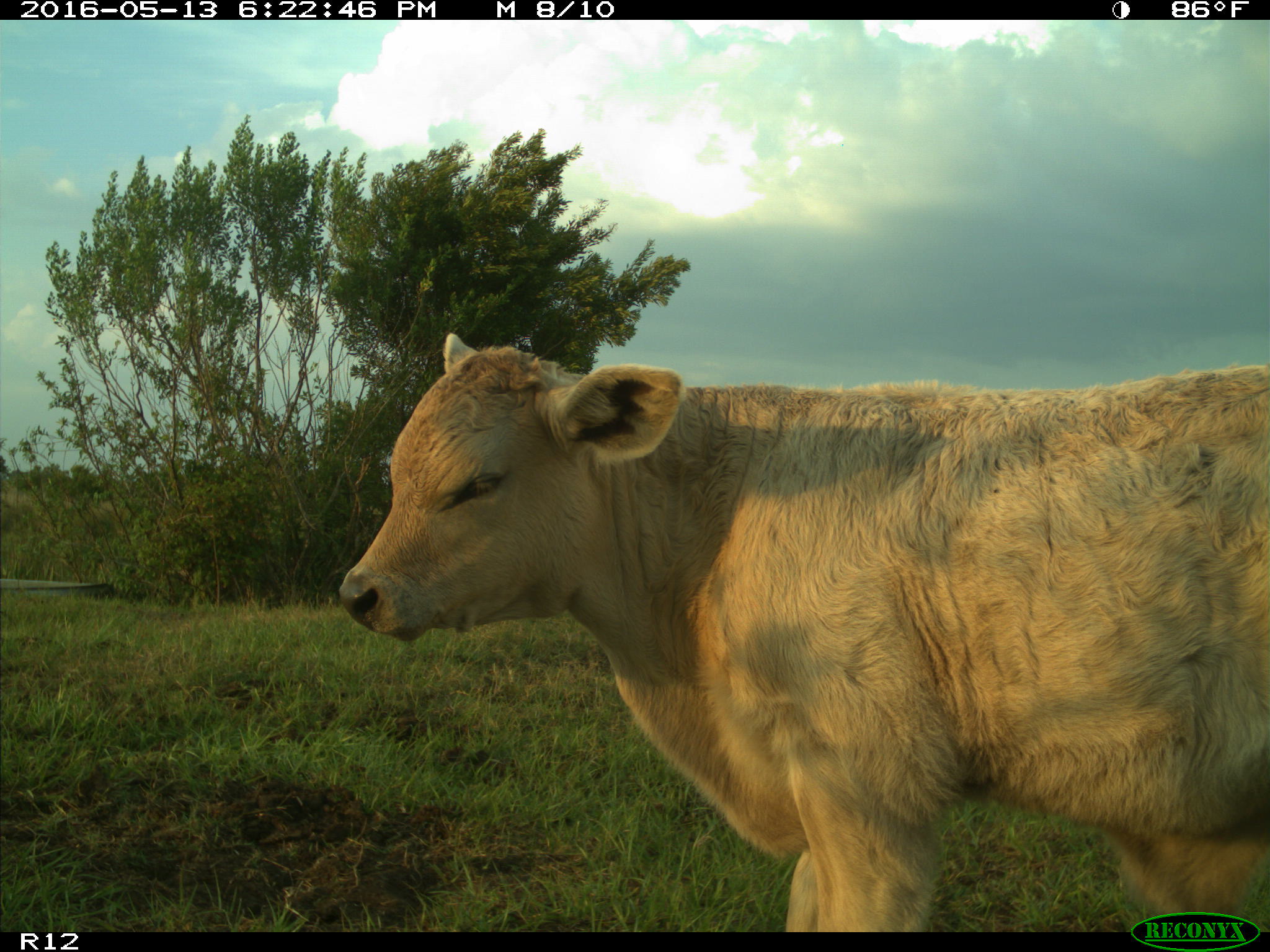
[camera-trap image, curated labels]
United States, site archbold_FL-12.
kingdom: Animalia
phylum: Chordata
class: Mammalia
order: Artiodactyla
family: Bovidae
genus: Bos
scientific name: Bos taurus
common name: domestic cow